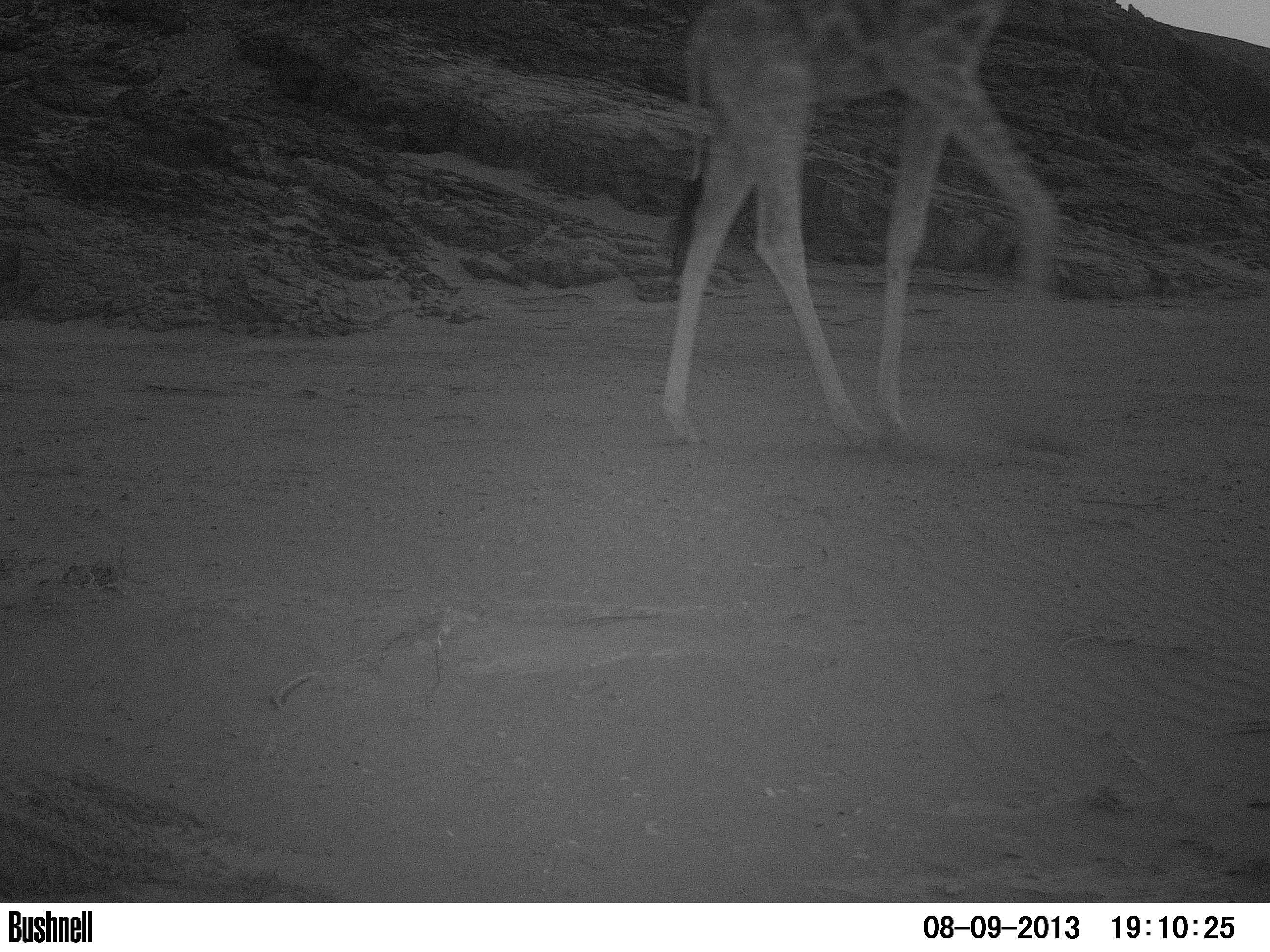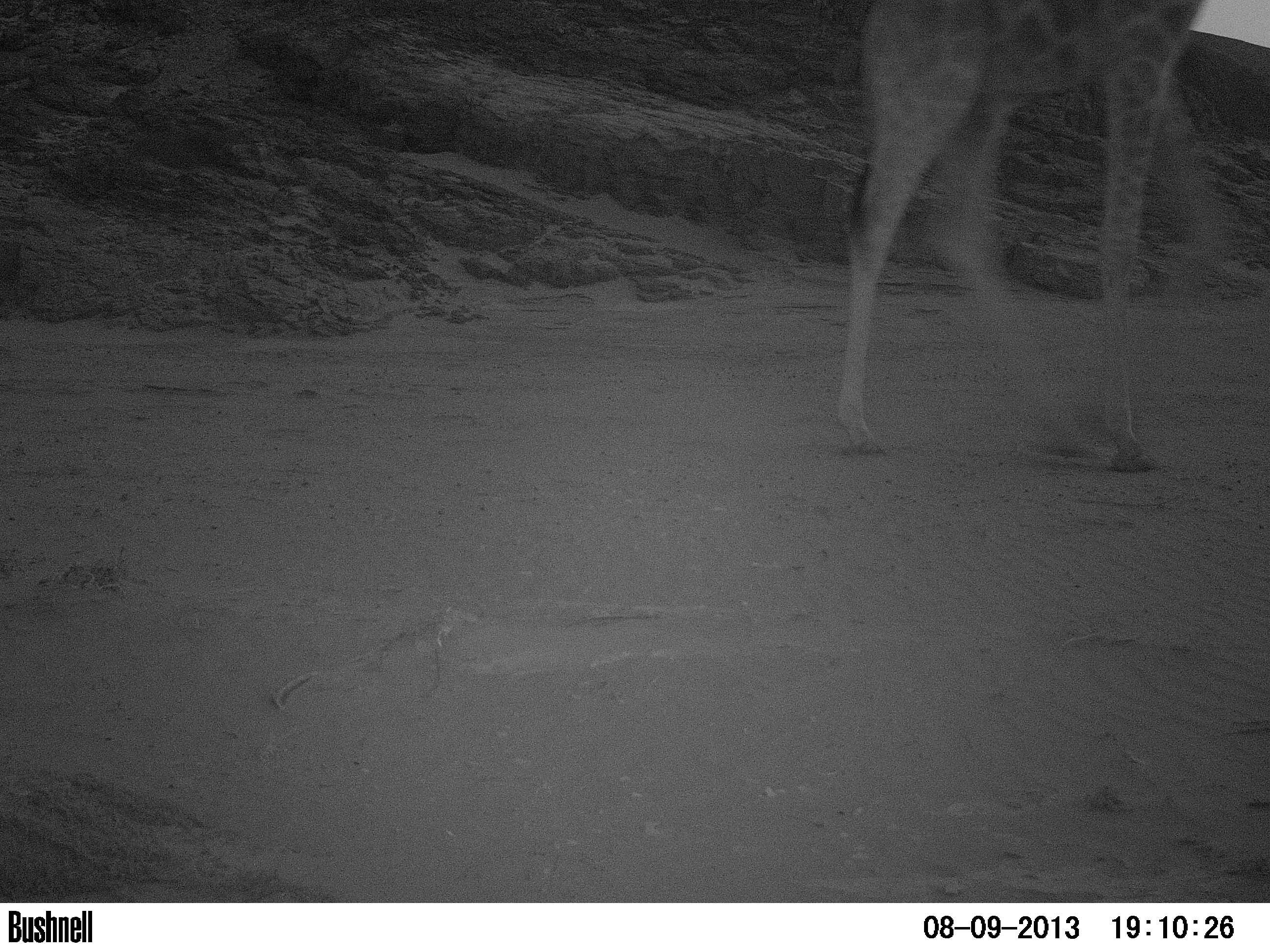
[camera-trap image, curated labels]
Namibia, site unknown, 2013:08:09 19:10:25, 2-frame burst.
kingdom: Animalia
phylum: Chordata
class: Mammalia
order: Artiodactyla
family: Giraffidae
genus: Giraffa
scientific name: Giraffa camelopardalis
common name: giraffe